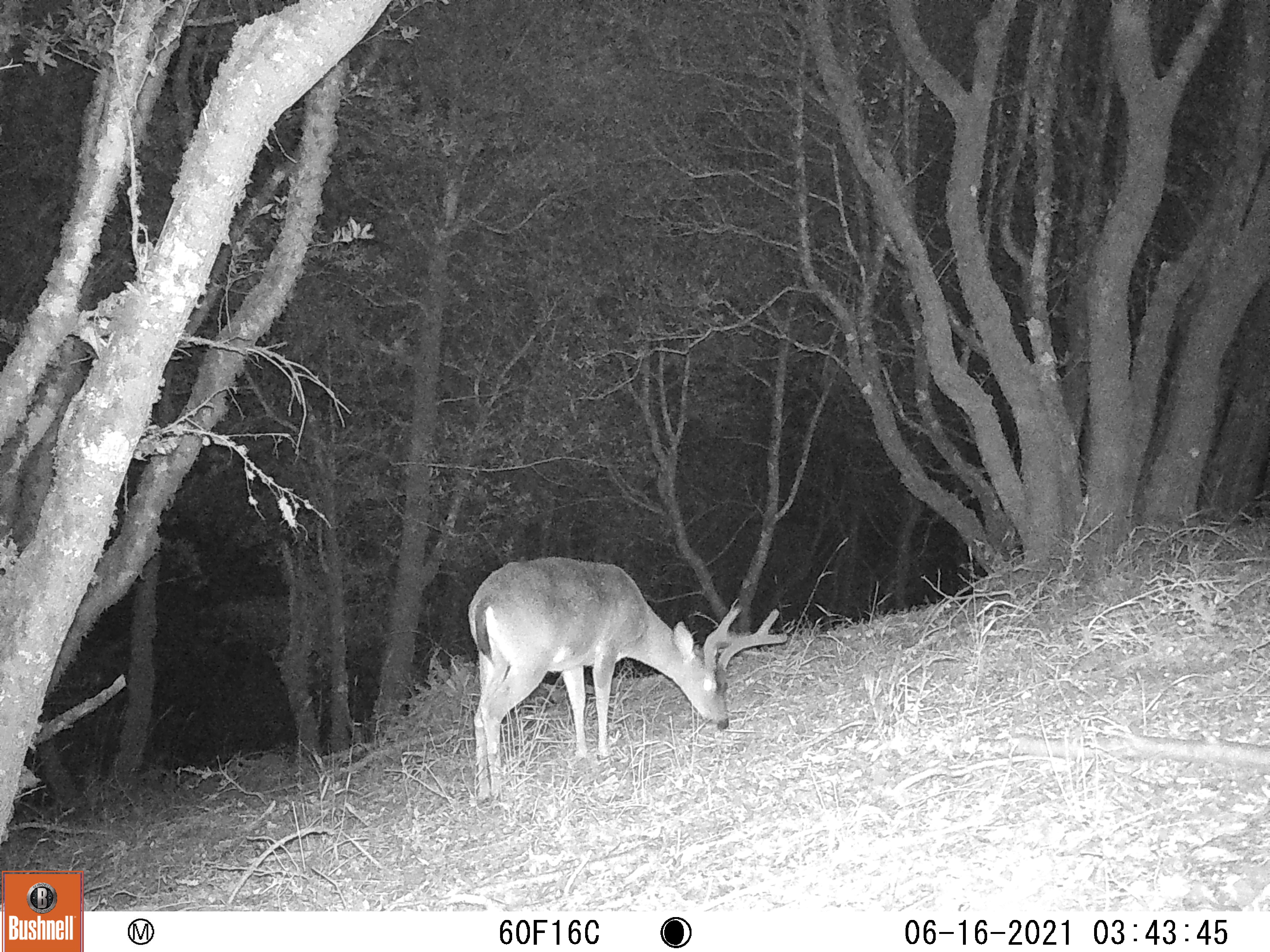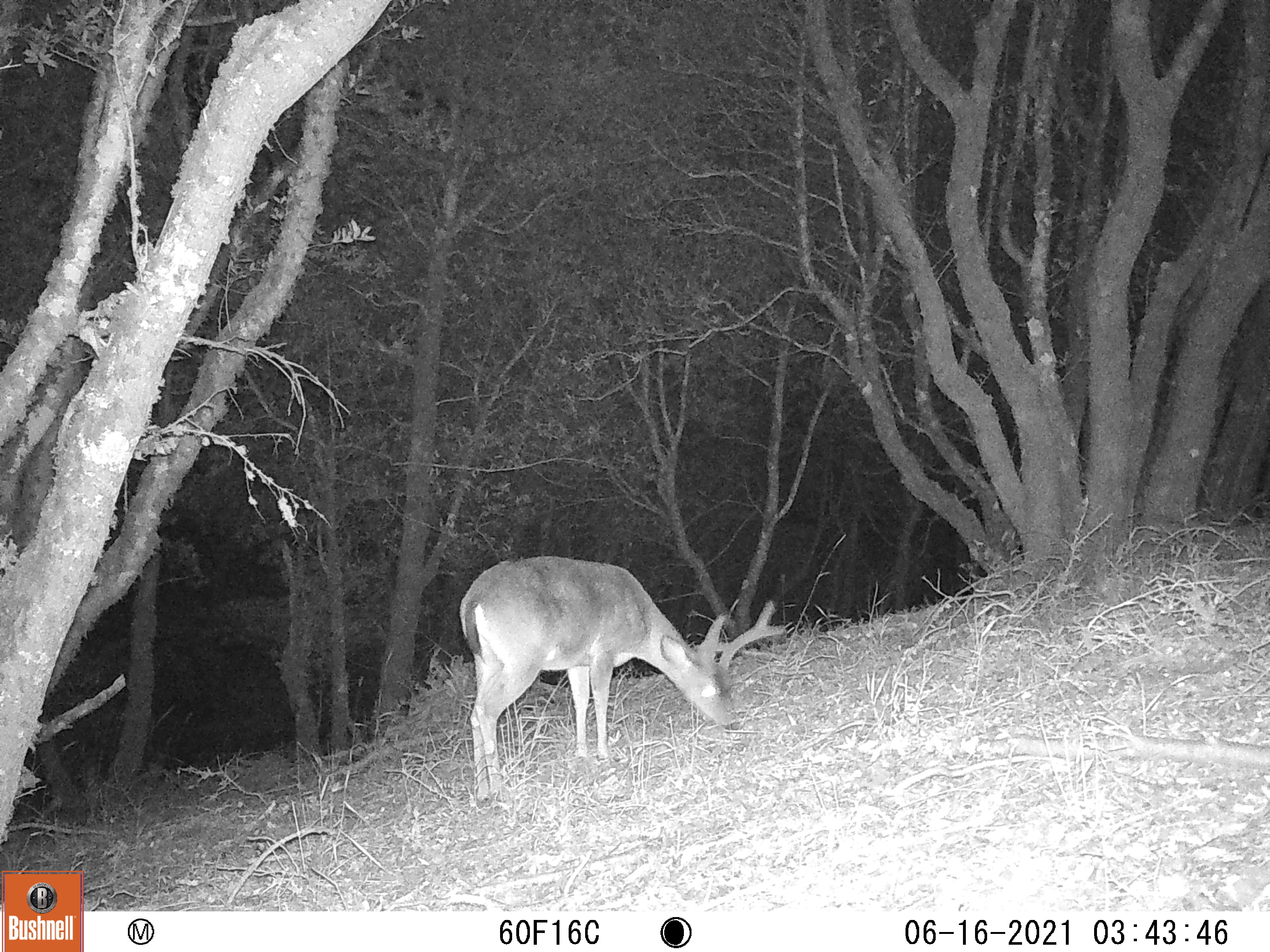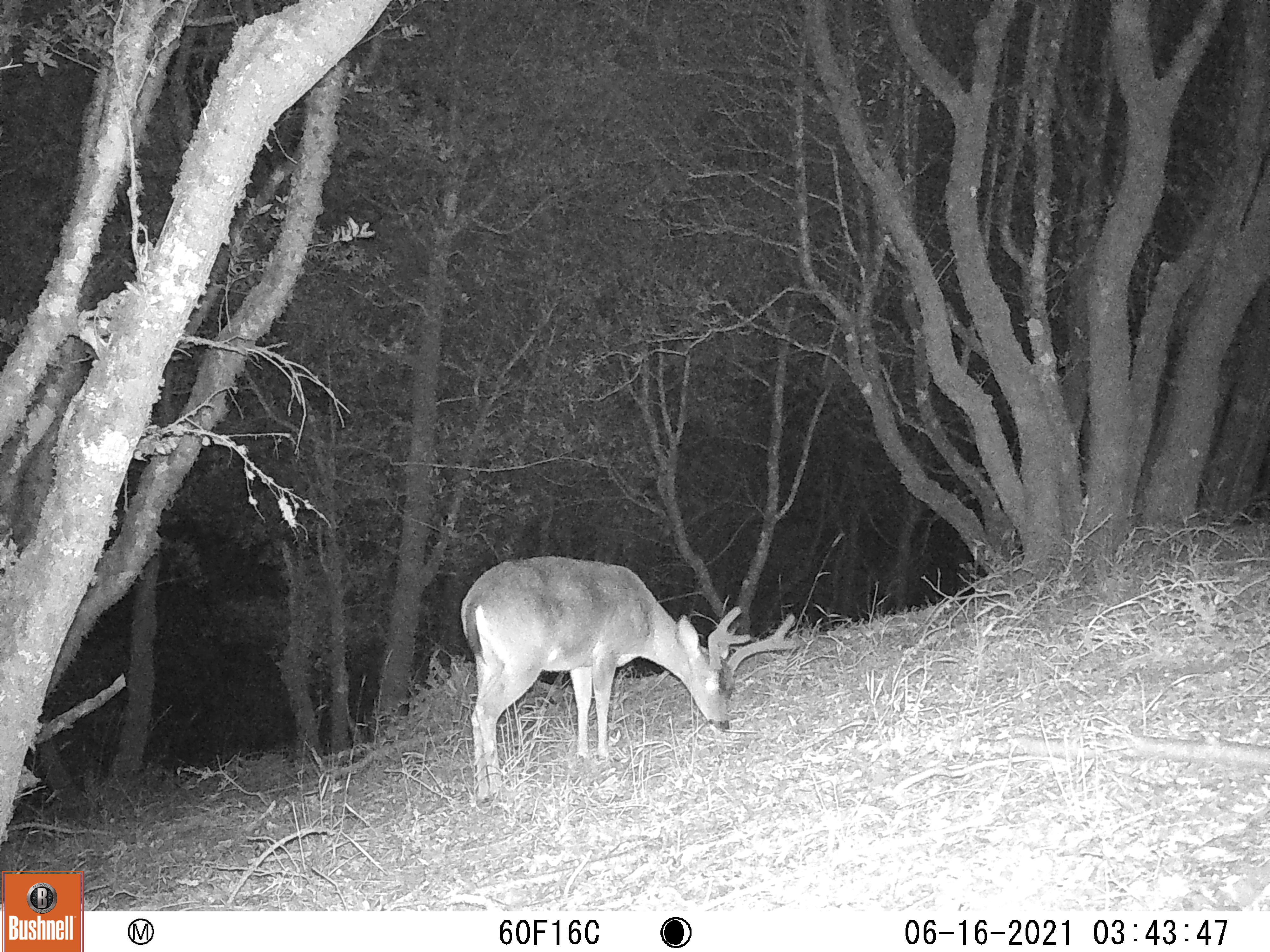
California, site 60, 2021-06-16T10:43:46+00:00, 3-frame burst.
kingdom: Animalia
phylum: Chordata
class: Mammalia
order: Artiodactyla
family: Cervidae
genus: Odocoileus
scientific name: Odocoileus hemionus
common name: mule deer